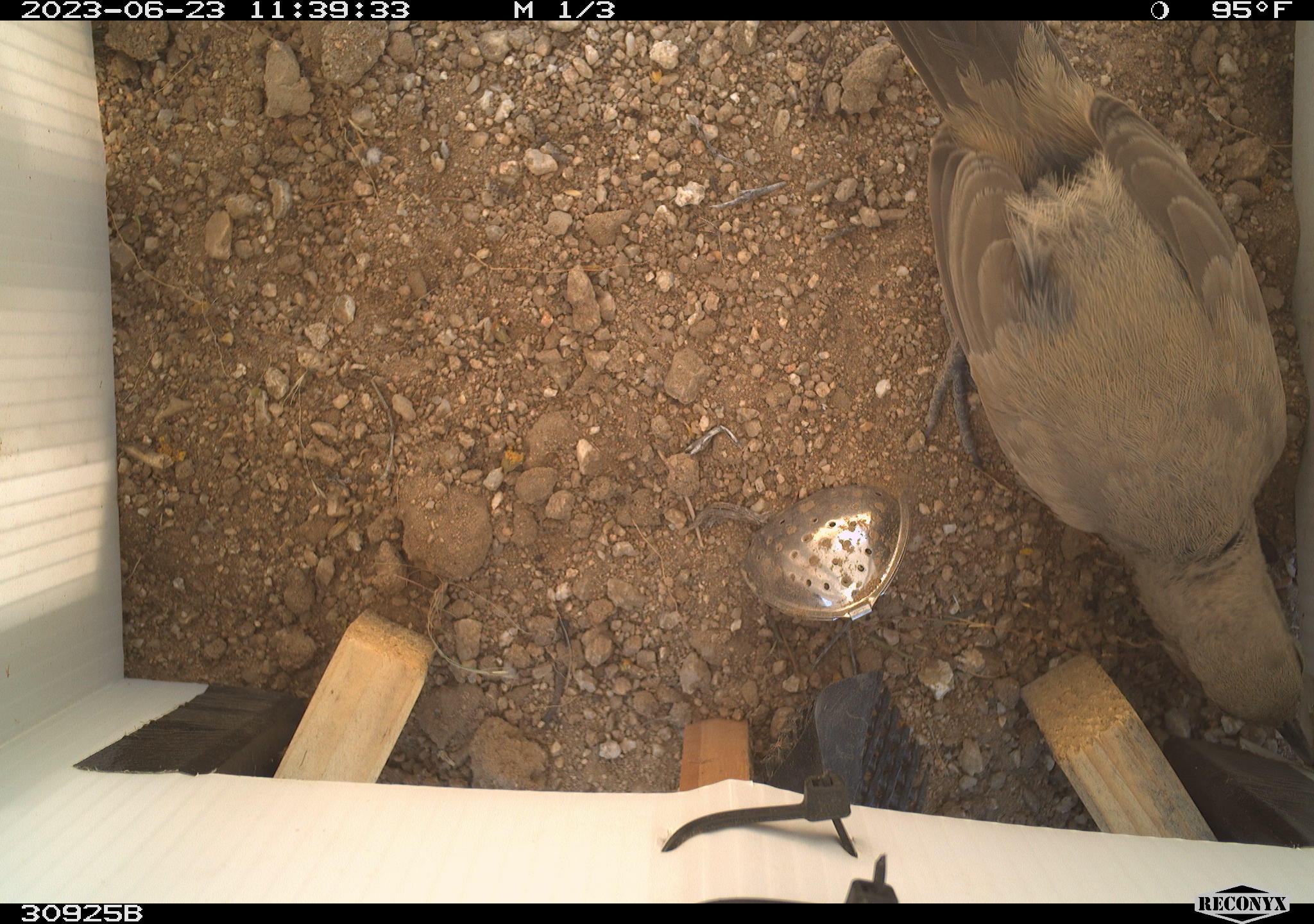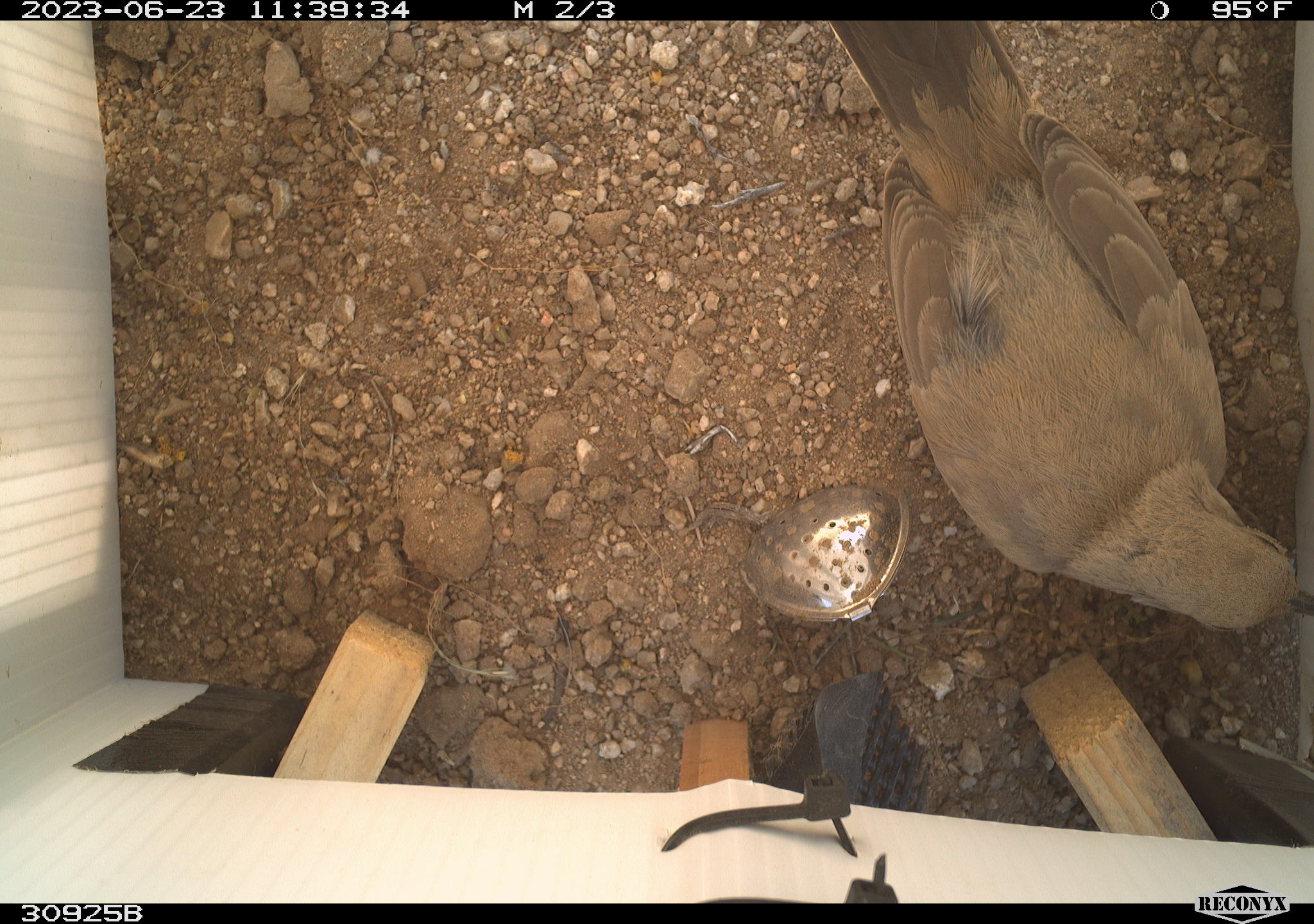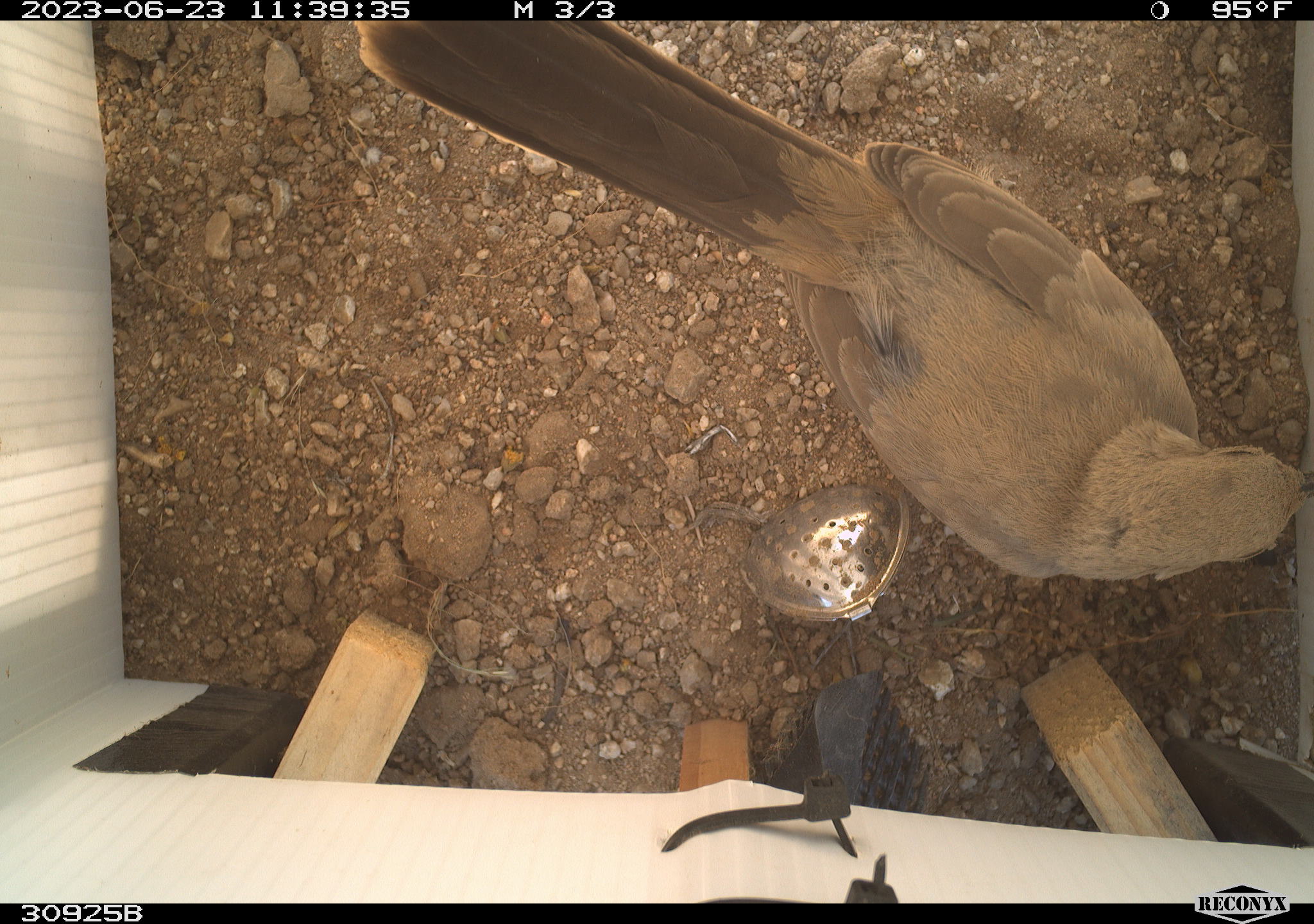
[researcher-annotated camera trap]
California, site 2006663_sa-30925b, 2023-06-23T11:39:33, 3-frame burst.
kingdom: Animalia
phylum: Chordata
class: Aves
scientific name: Aves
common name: bird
Bird (Aves).